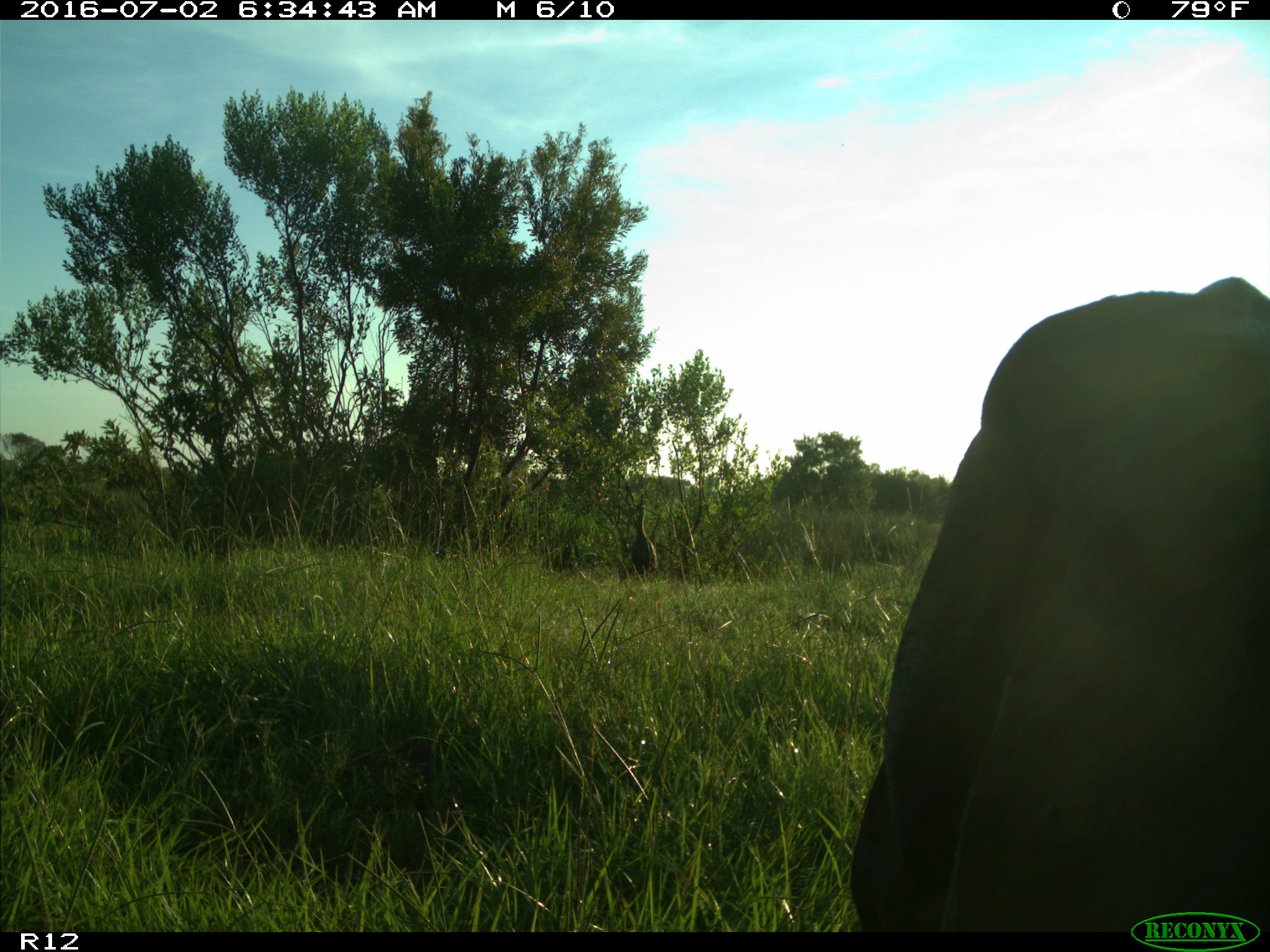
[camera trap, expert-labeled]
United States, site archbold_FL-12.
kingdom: Animalia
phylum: Chordata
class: Mammalia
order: Artiodactyla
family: Bovidae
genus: Bos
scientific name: Bos taurus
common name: domestic cow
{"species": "Bos taurus (domestic cow)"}